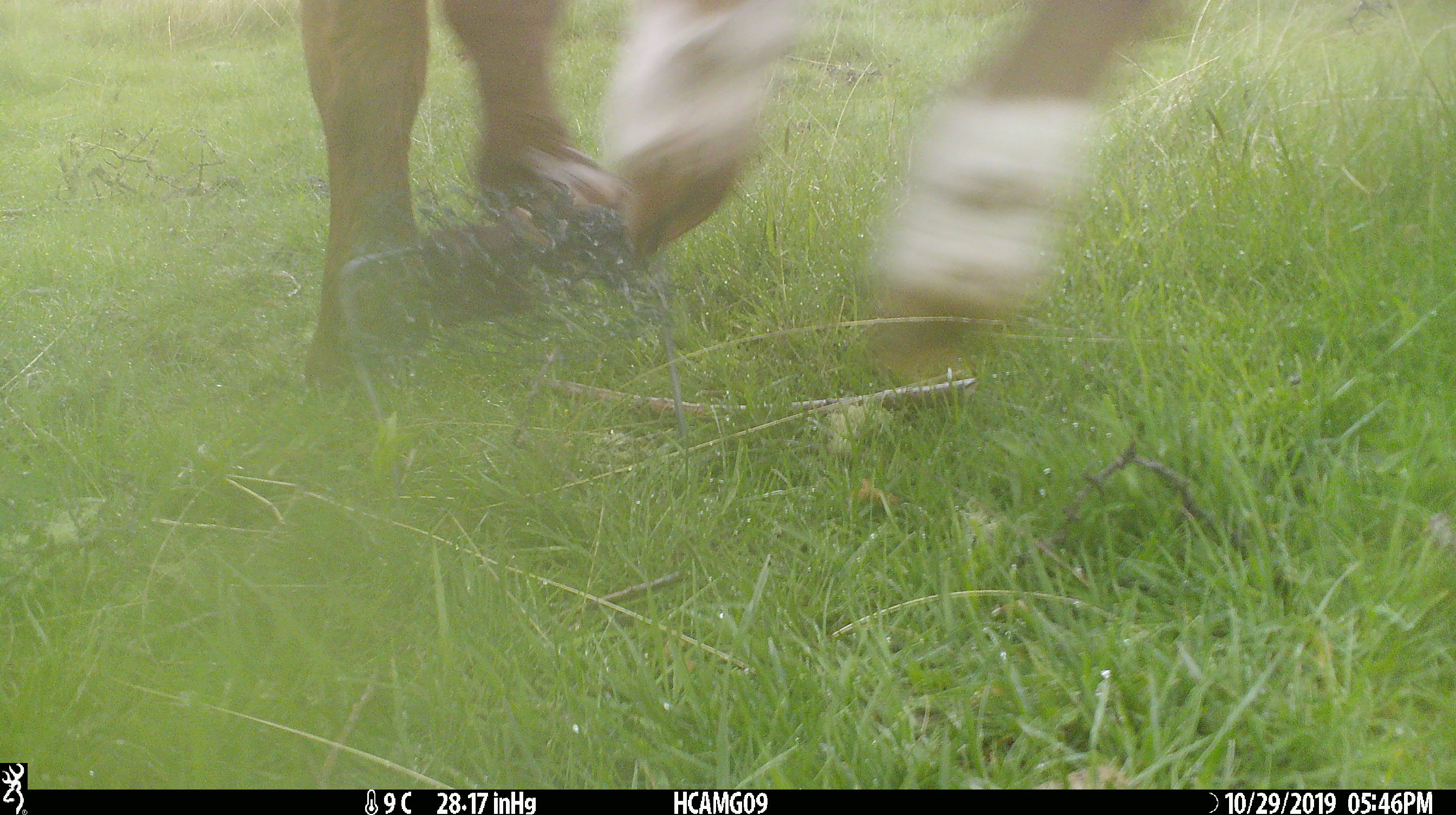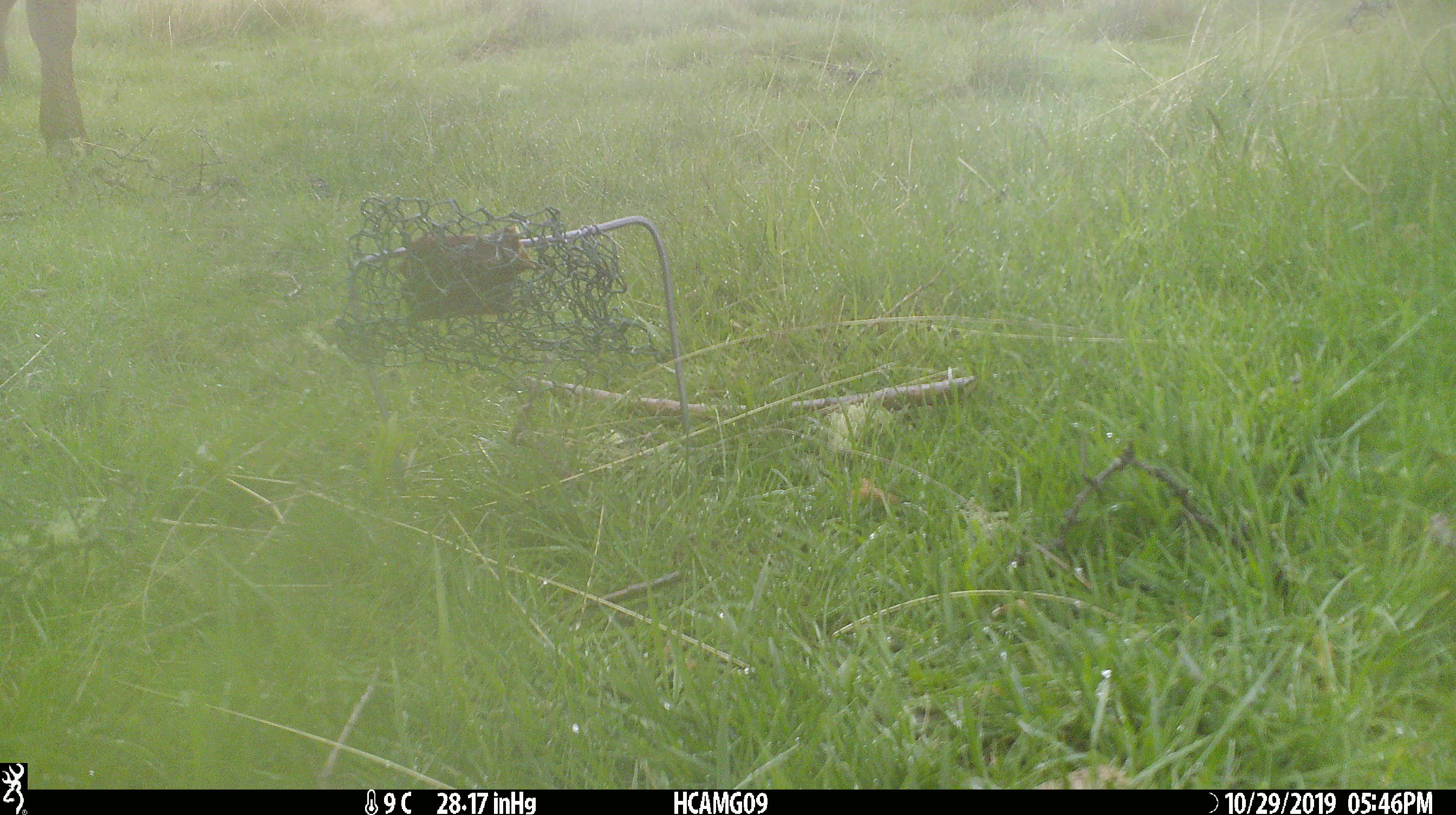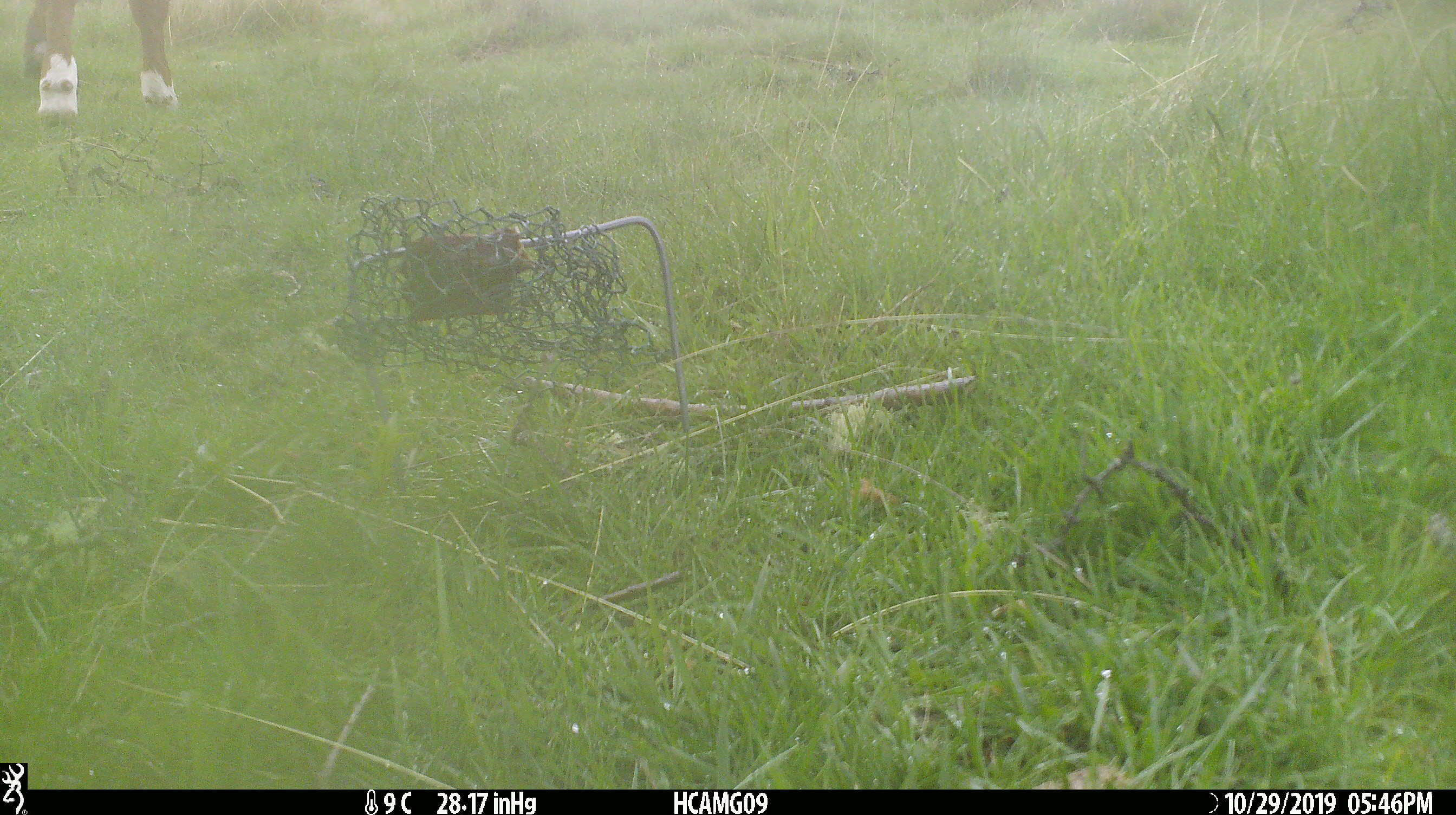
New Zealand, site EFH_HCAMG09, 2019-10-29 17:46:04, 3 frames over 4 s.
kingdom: Animalia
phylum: Chordata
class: Mammalia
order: Artiodactyla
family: Bovidae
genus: Bos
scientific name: Bos taurus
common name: domestic cow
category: cow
Cow (domestic cow) (Bos taurus).